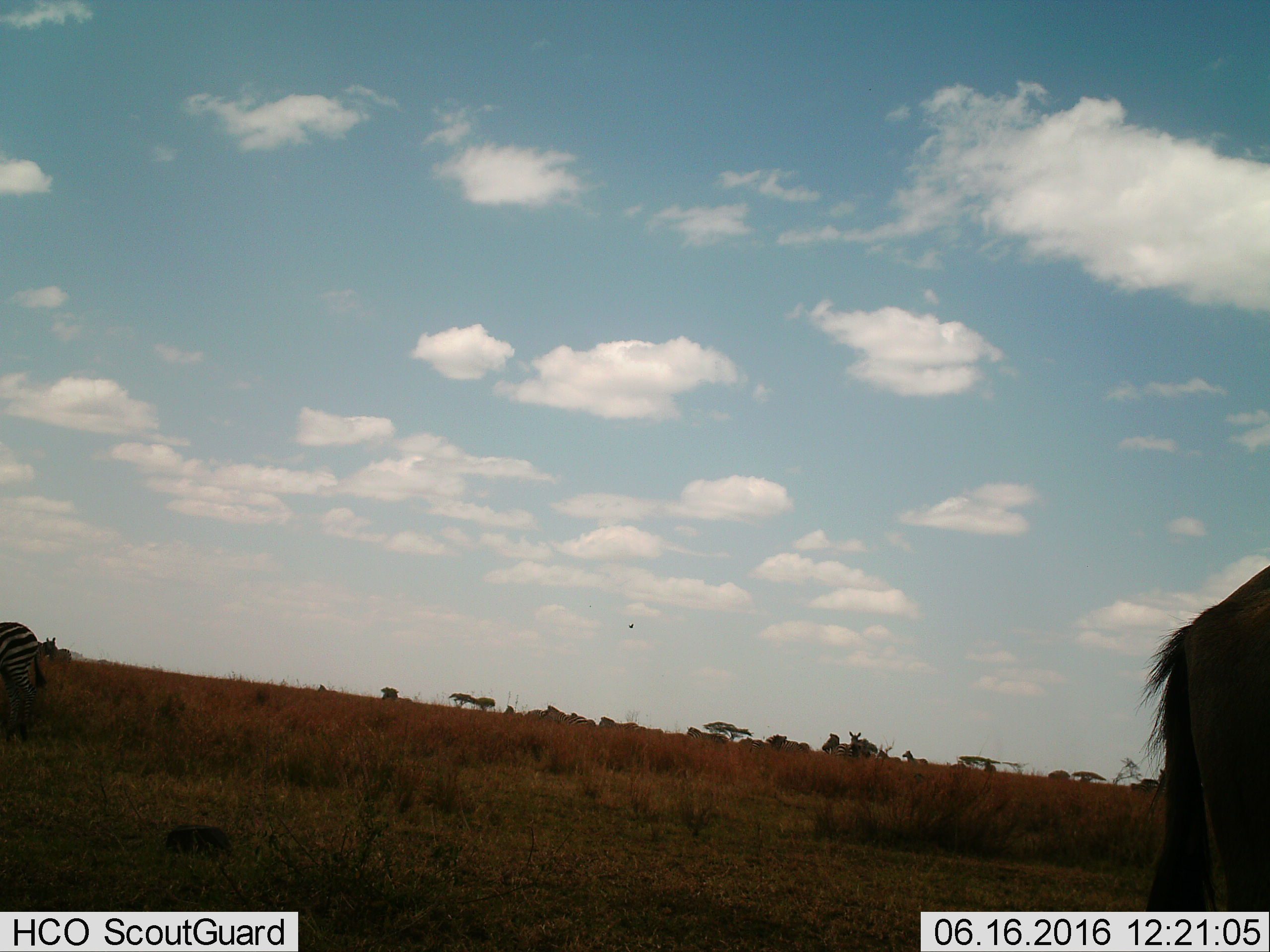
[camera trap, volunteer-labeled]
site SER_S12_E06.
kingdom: Animalia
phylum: Chordata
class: Mammalia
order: Perissodactyla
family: Equidae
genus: Equus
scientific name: Equus quagga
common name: plains zebra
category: zebraplains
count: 11-50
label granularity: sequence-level